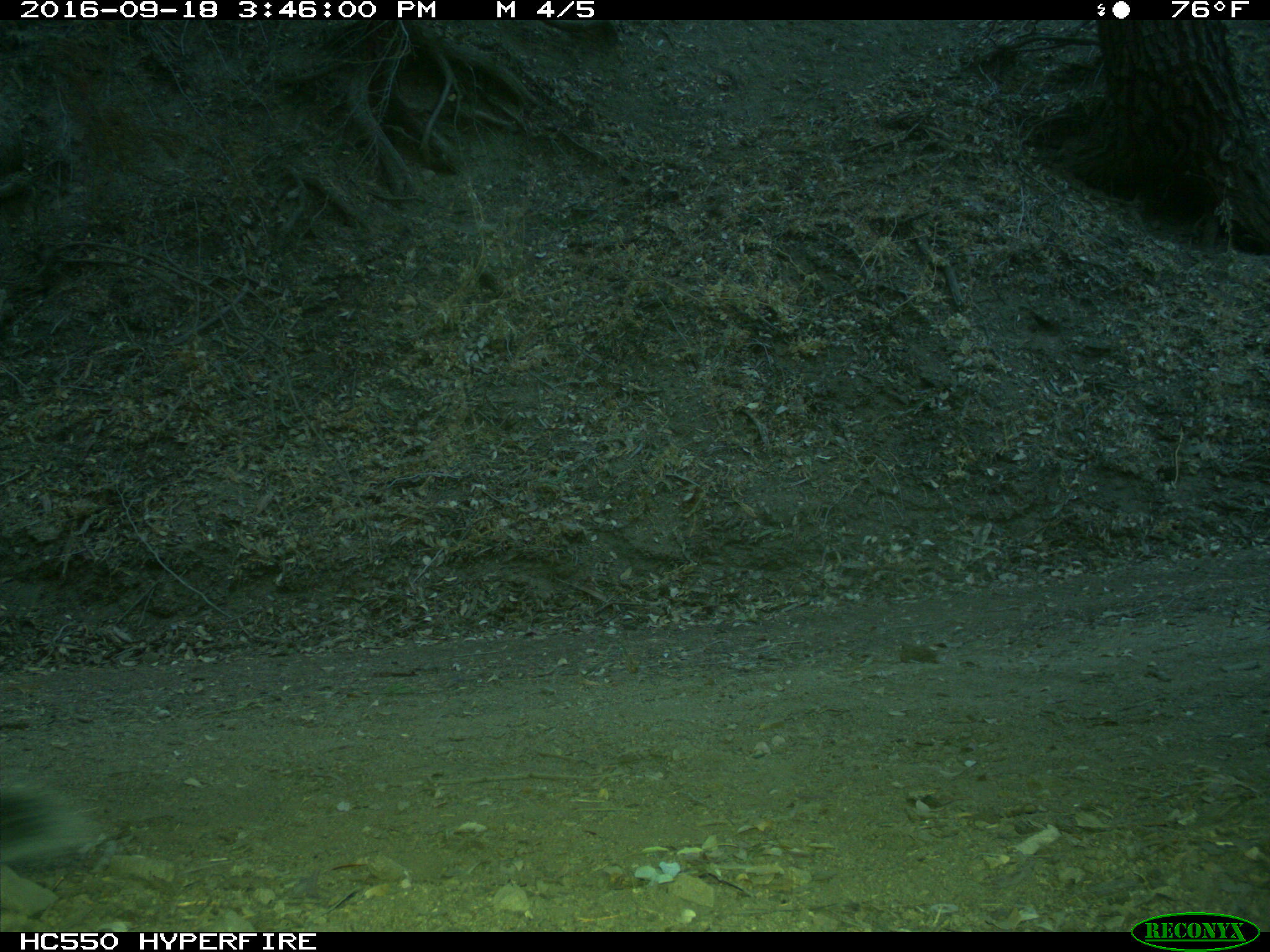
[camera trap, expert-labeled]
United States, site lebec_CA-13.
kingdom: Animalia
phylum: Chordata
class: Mammalia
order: Rodentia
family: Sciuridae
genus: Sciurus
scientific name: Sciurus carolinensis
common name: eastern gray squirrel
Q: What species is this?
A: Sciurus carolinensis (eastern gray squirrel).